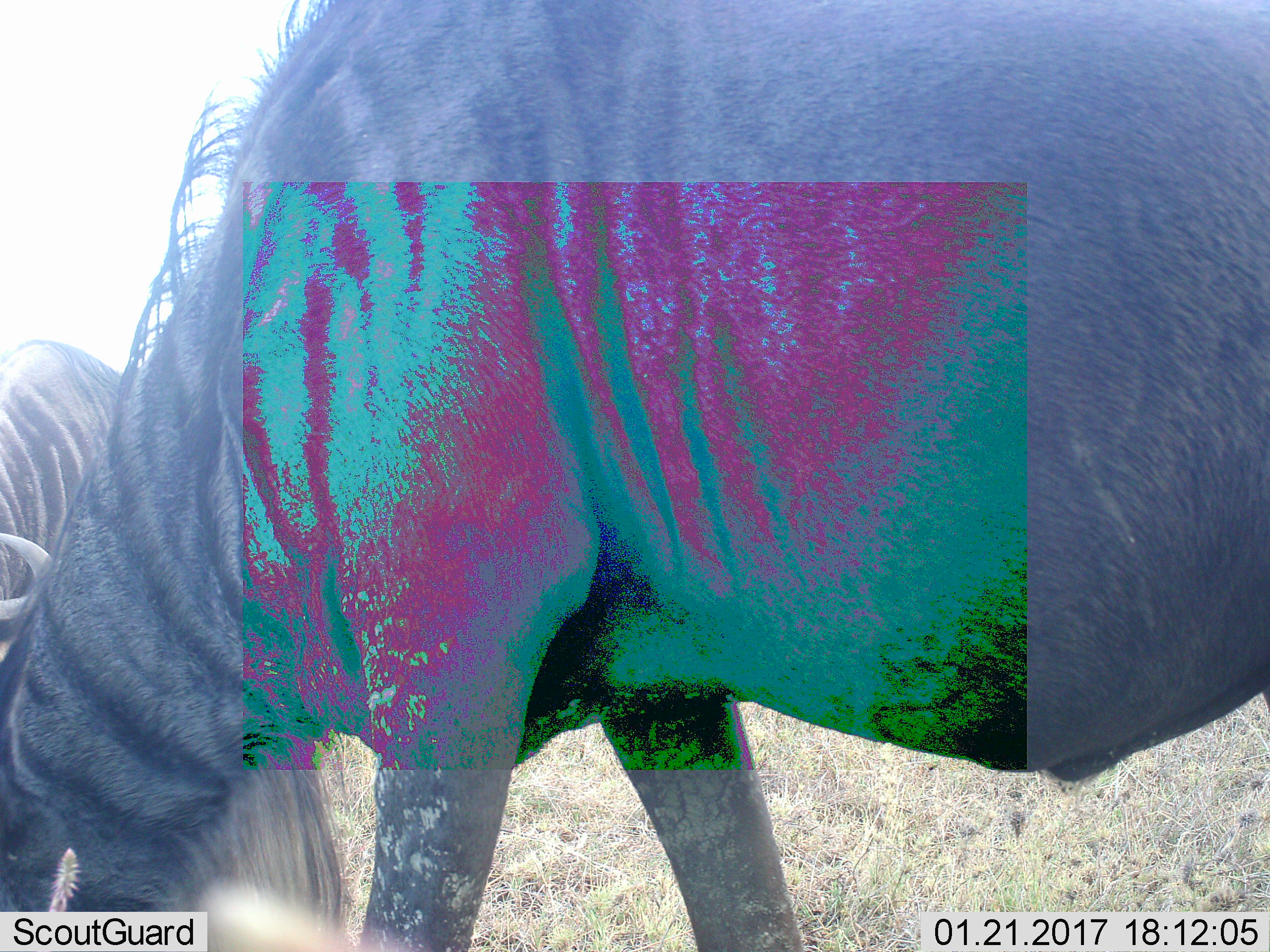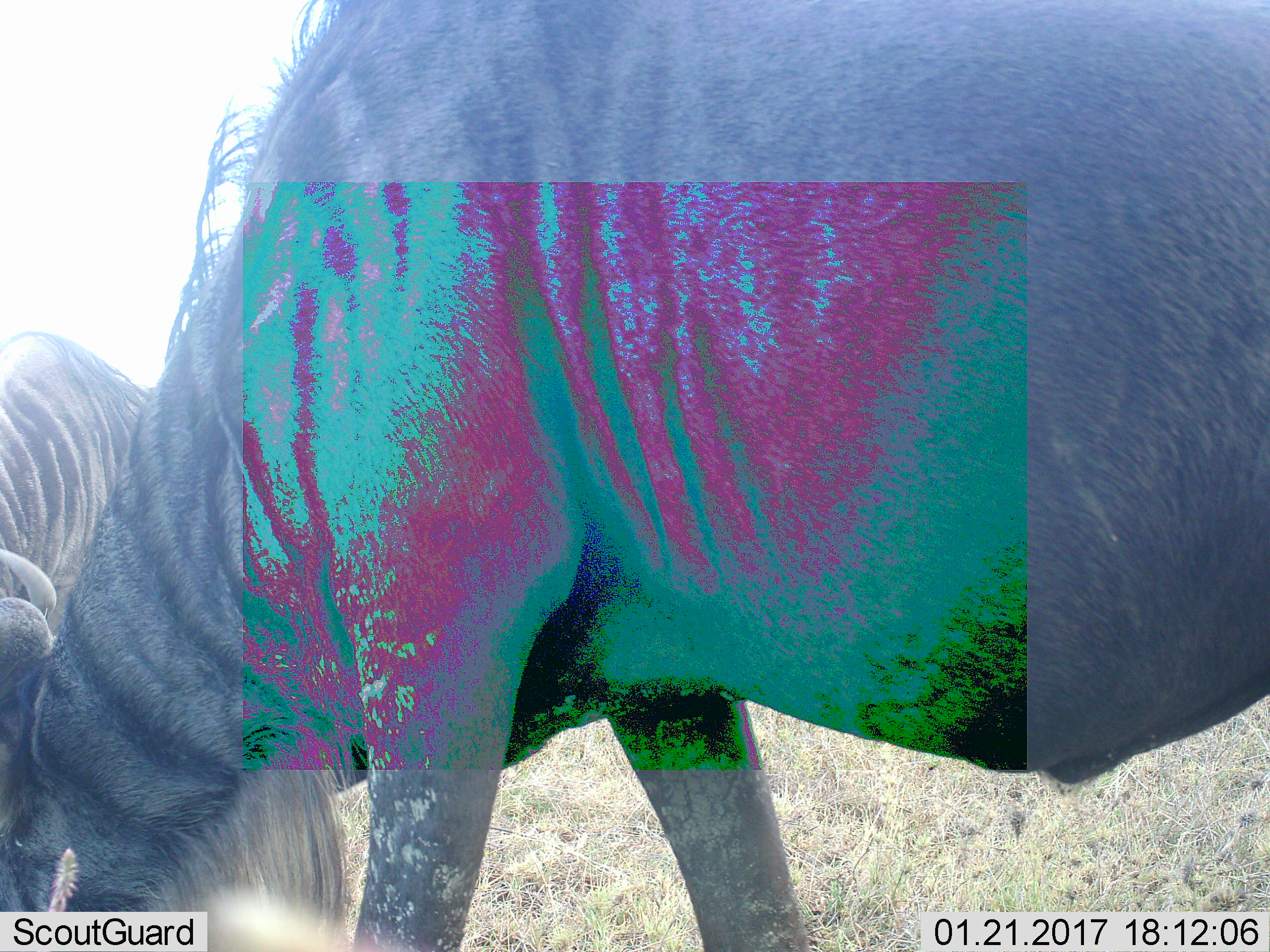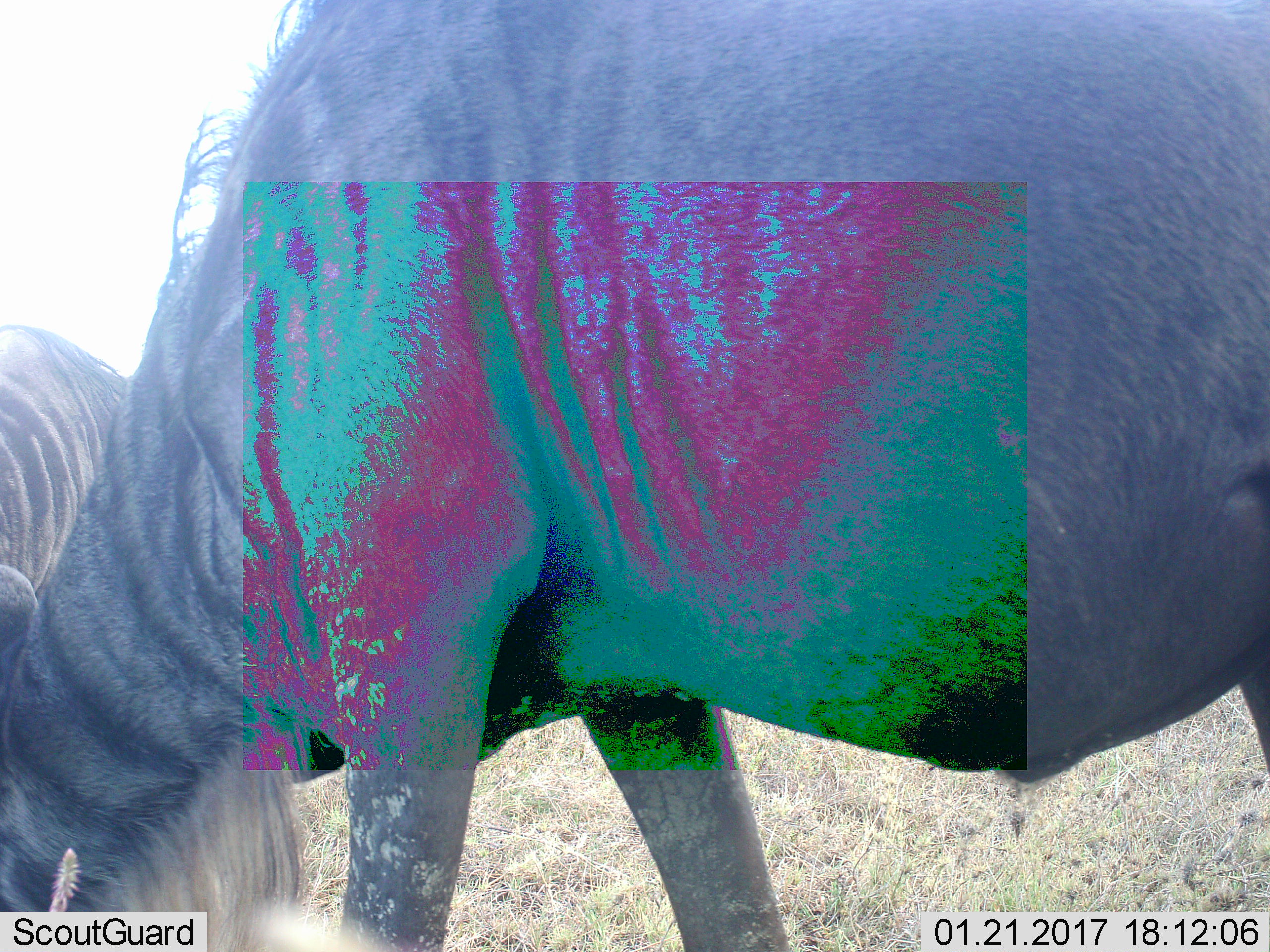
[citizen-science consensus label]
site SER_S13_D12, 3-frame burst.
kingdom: Animalia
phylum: Chordata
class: Mammalia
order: Artiodactyla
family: Bovidae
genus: Connochaetes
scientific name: Connochaetes taurinus taurinus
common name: blue wildebeest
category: wildebeestblue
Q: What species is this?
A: Wildebeestblue (blue wildebeest) (Connochaetes taurinus taurinus).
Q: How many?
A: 2.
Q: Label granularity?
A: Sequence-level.